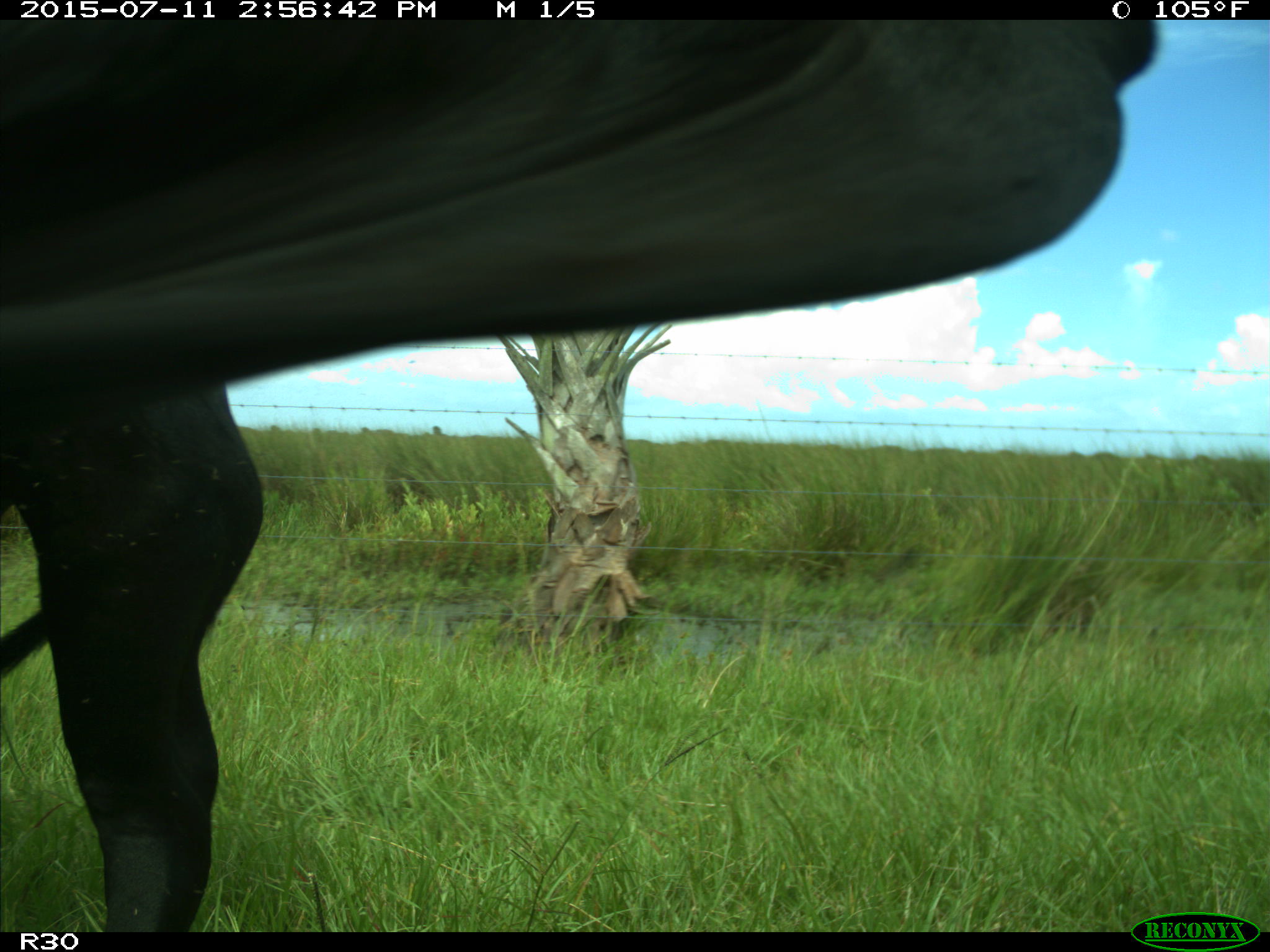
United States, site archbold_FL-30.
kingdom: Animalia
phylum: Chordata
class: Mammalia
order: Artiodactyla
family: Bovidae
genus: Bos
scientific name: Bos taurus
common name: domestic cow